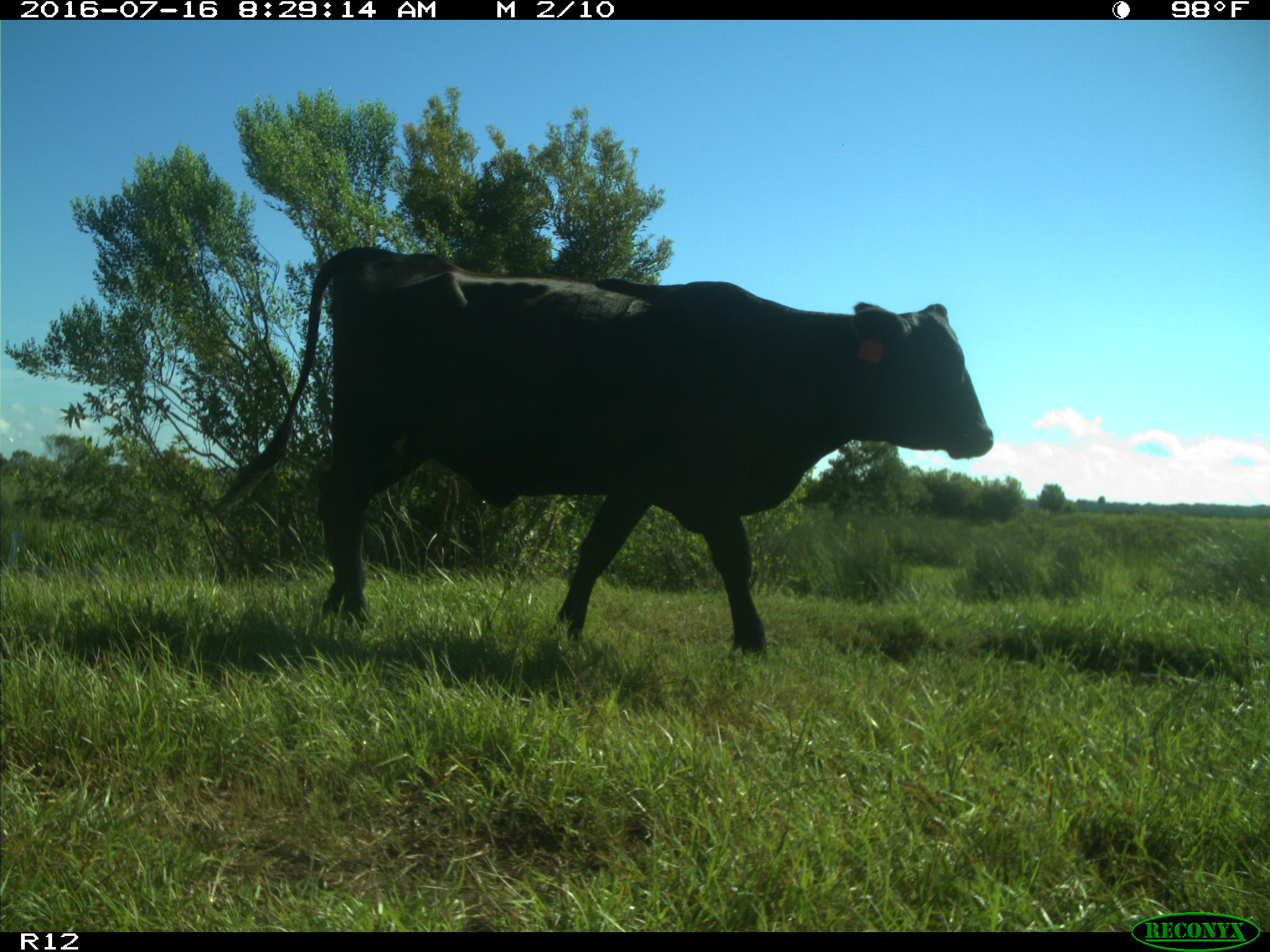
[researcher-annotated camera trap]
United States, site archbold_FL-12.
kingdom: Animalia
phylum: Chordata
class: Mammalia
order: Artiodactyla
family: Bovidae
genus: Bos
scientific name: Bos taurus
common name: domestic cow